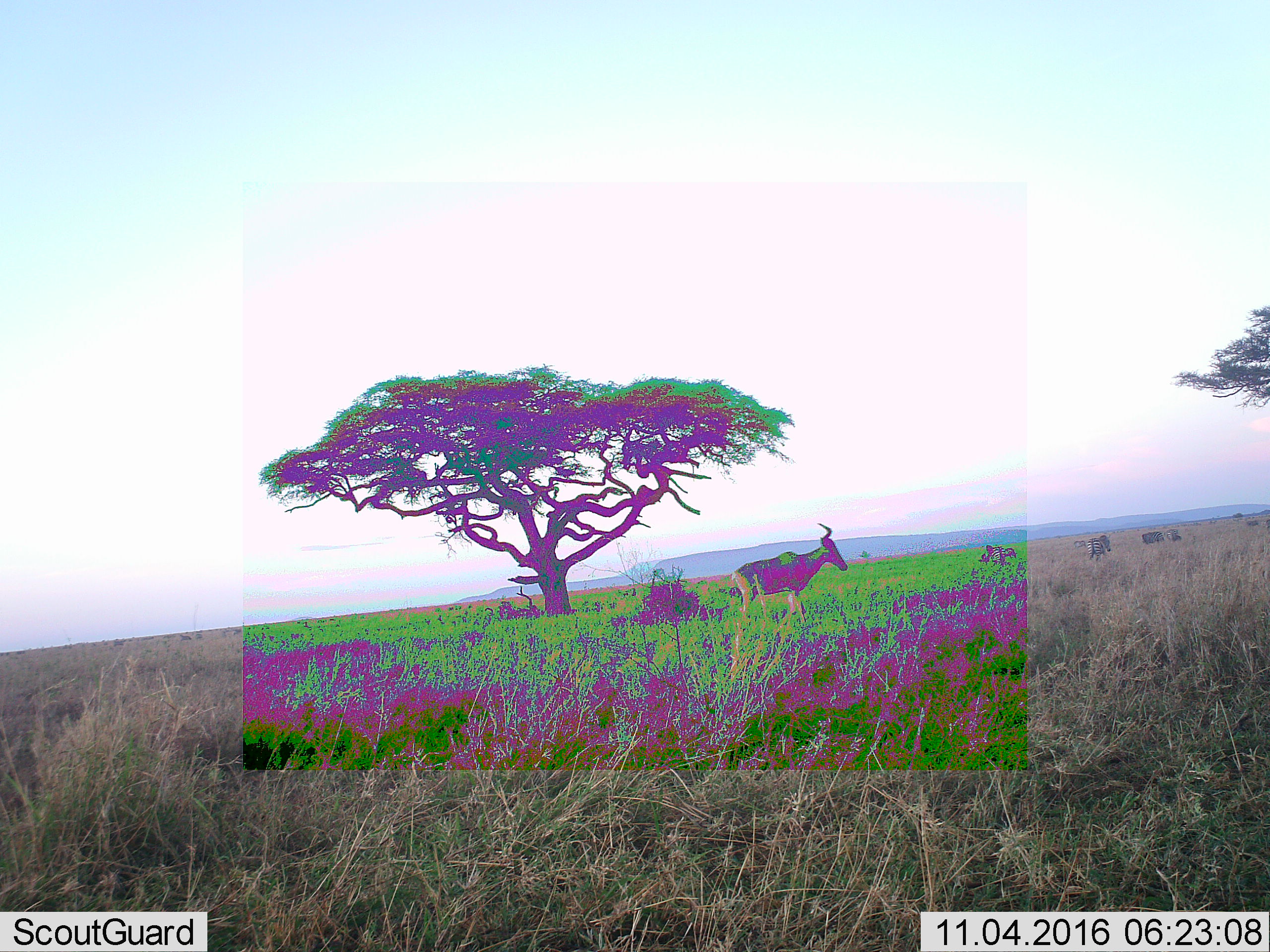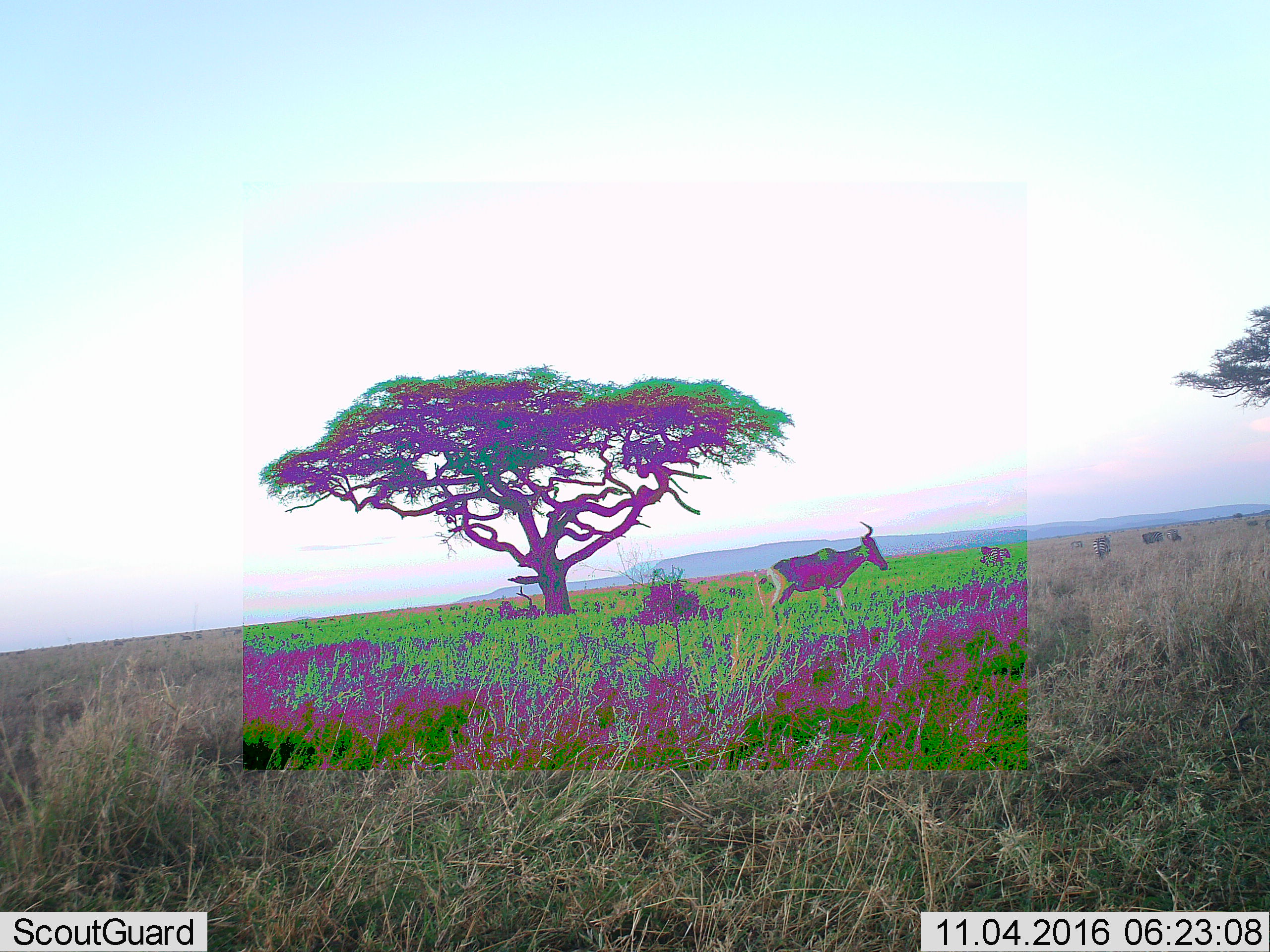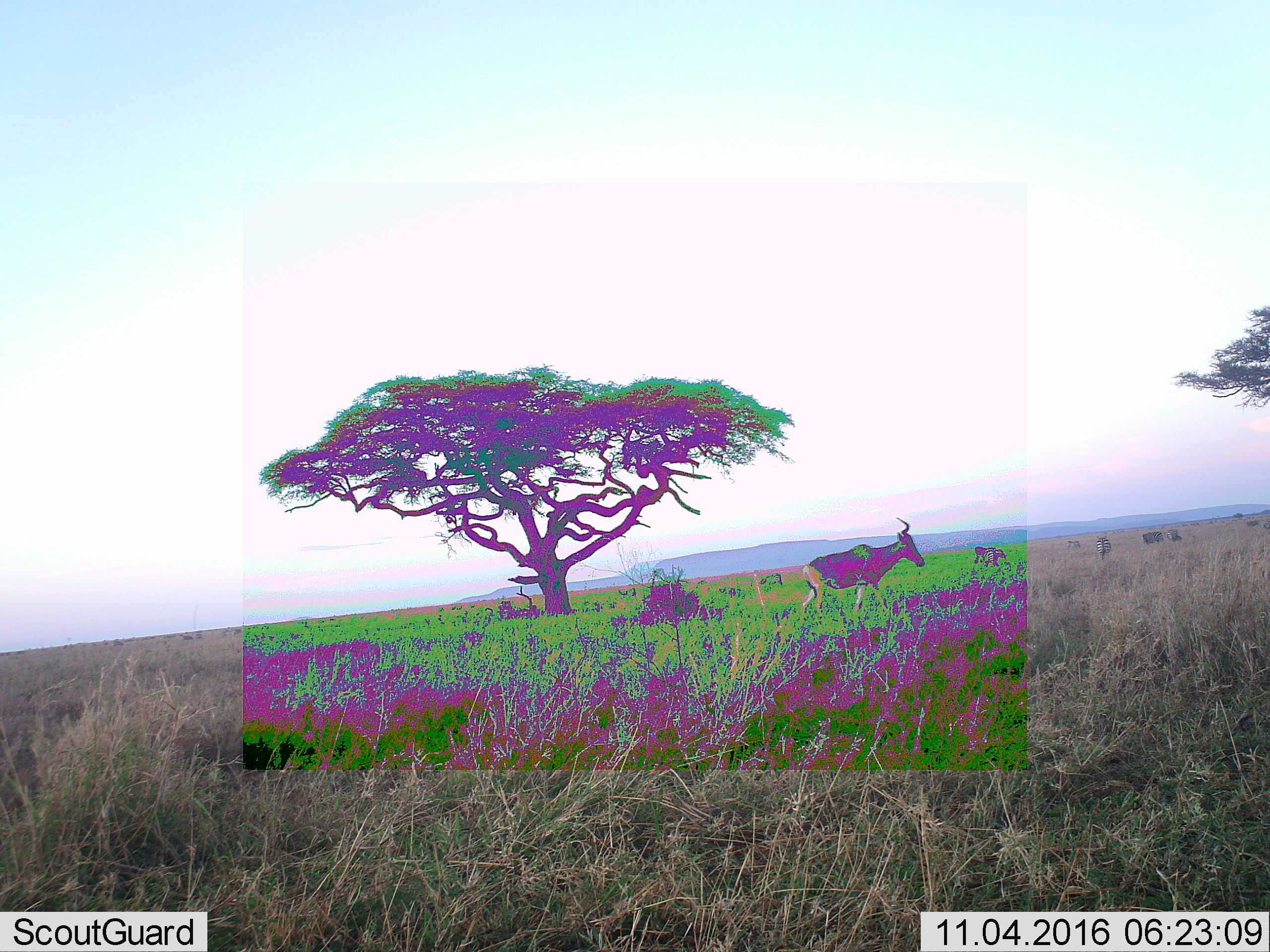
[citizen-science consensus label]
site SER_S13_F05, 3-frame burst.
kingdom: Animalia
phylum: Chordata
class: Mammalia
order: Perissodactyla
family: Equidae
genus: Equus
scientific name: Equus quagga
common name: plains zebra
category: zebraplains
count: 5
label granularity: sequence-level